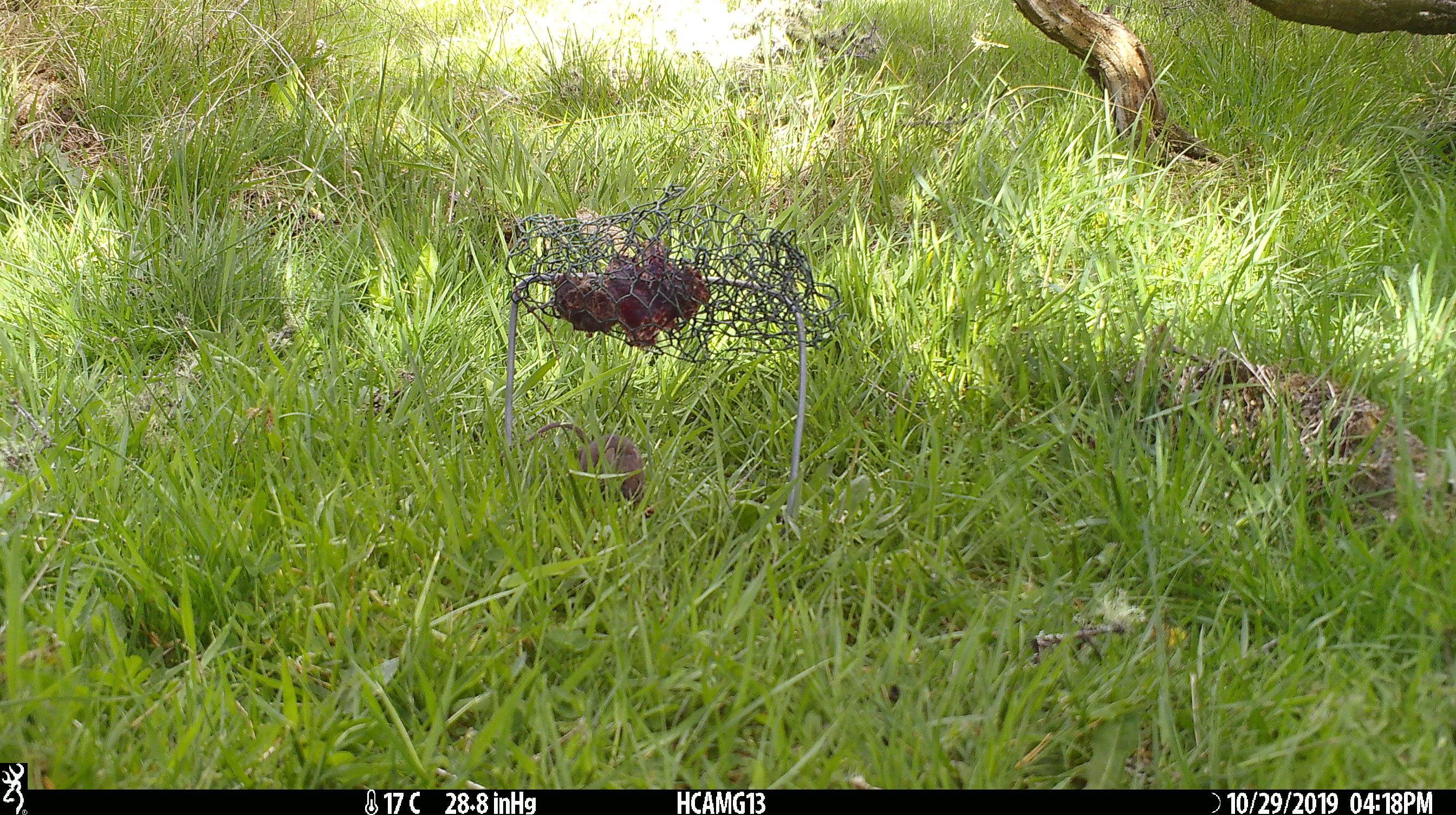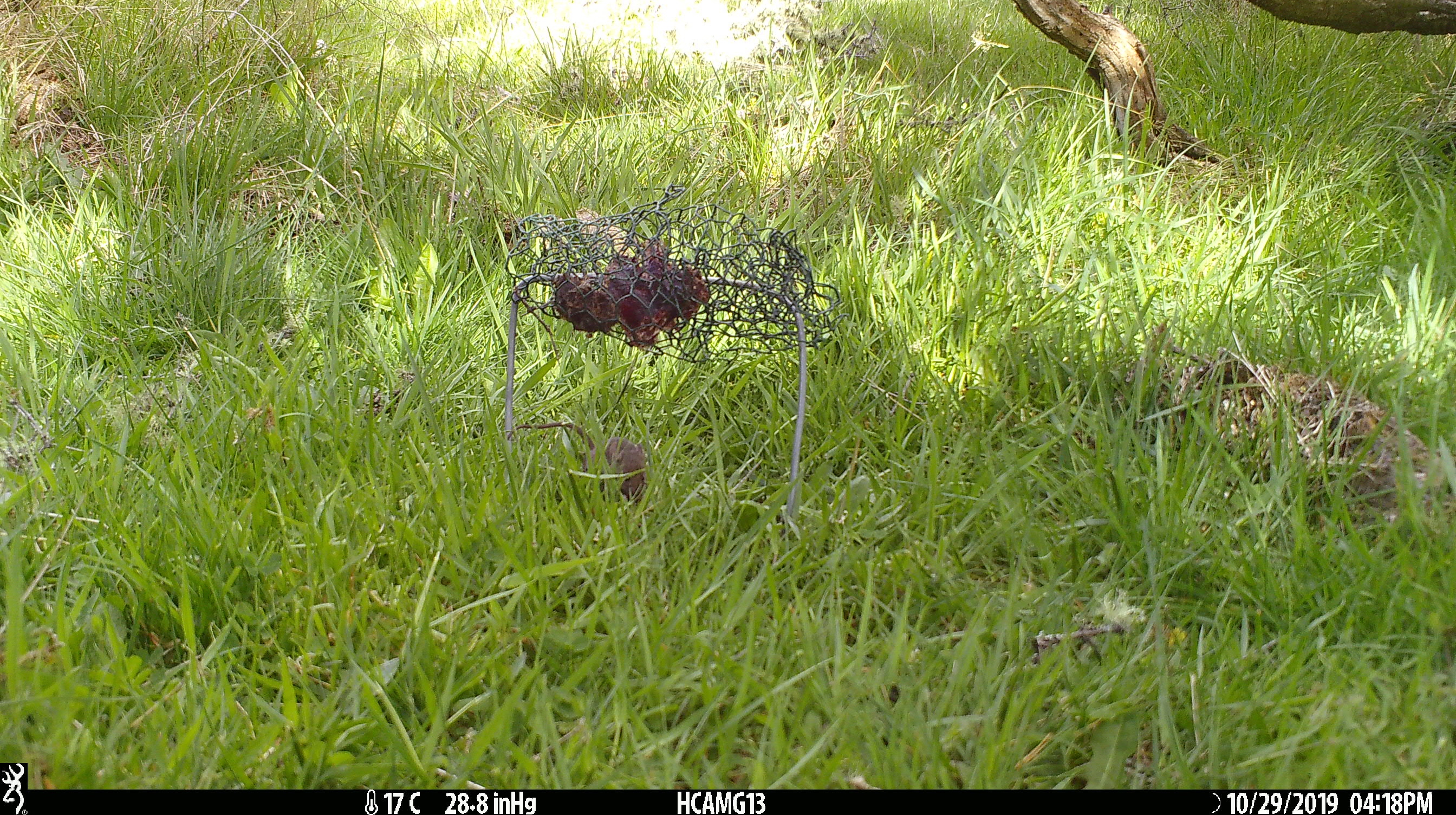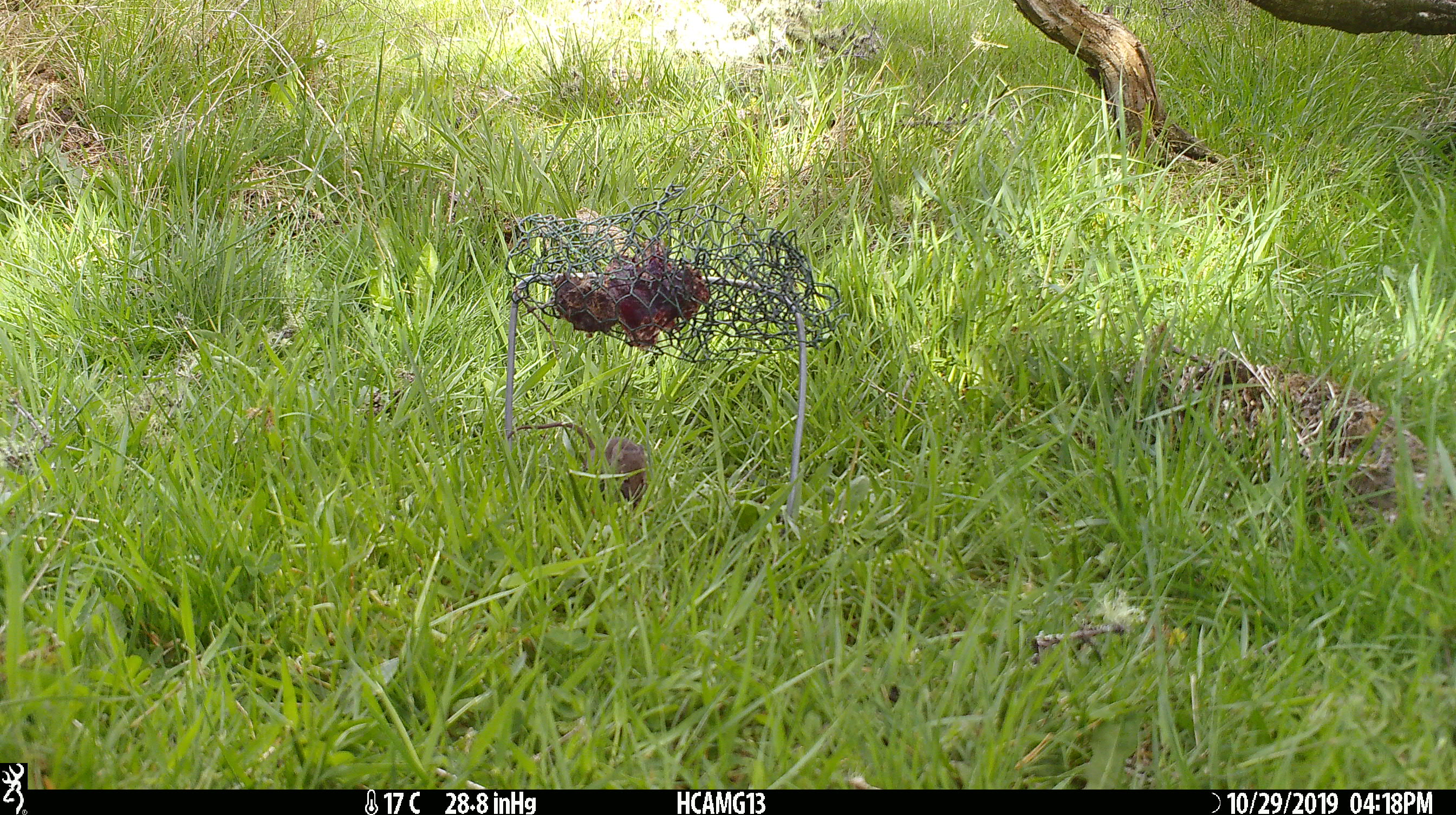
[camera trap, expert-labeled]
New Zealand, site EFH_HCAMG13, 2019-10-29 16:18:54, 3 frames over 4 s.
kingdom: Animalia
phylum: Chordata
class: Mammalia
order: Rodentia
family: Muridae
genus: Mus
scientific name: Mus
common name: mouse